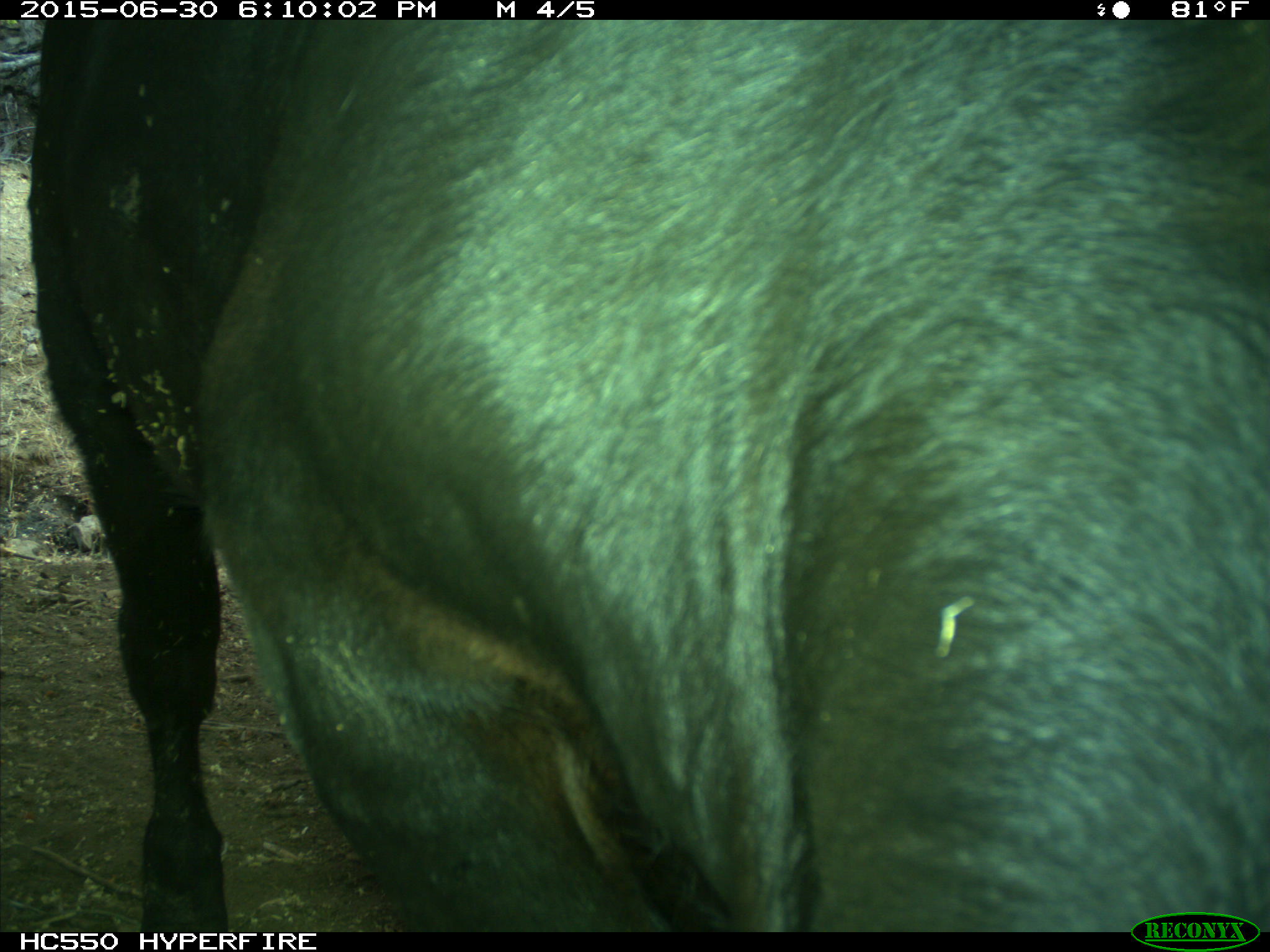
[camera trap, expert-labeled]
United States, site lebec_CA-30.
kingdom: Animalia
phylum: Chordata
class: Mammalia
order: Artiodactyla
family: Bovidae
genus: Bos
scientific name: Bos taurus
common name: domestic cow